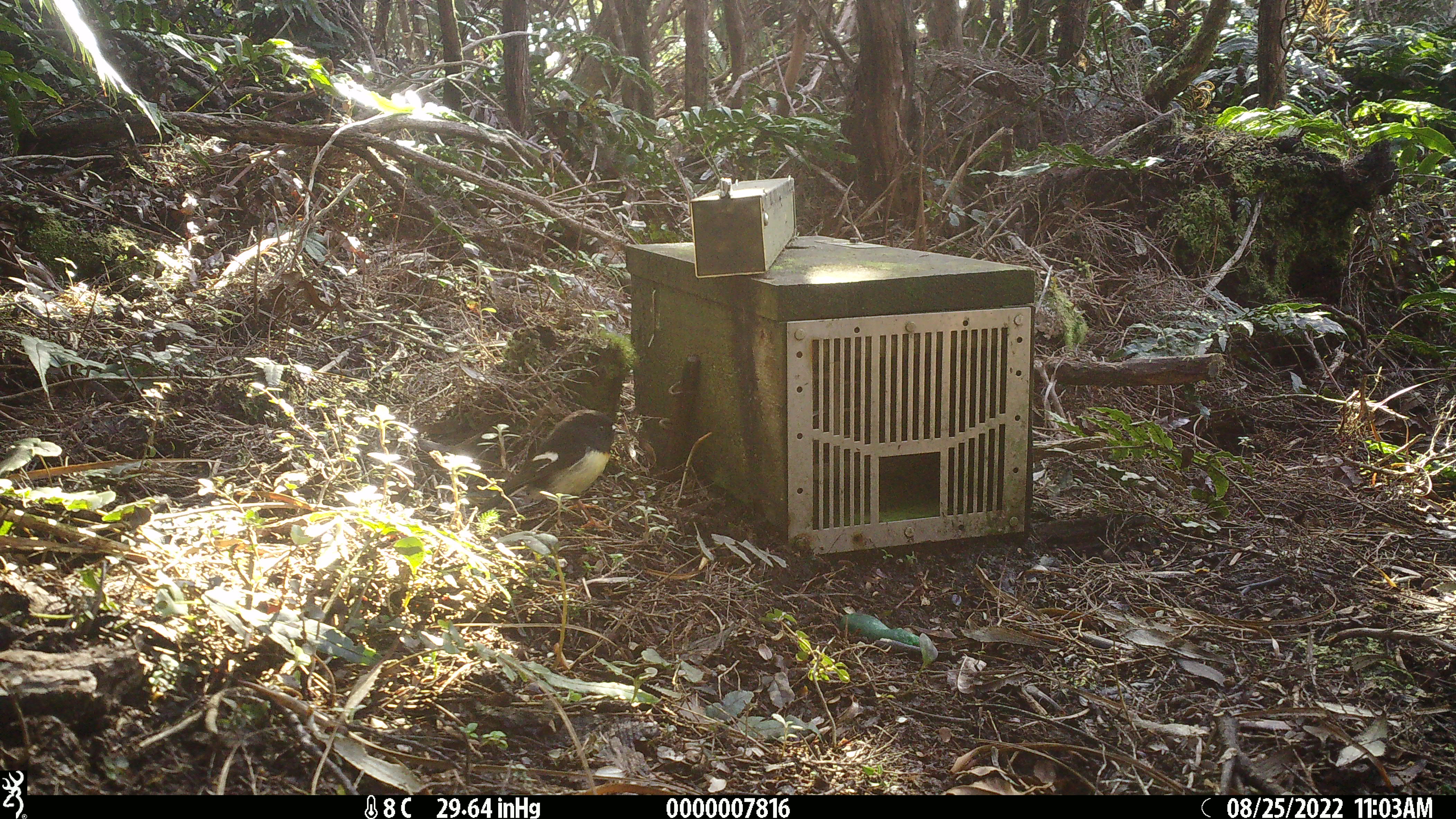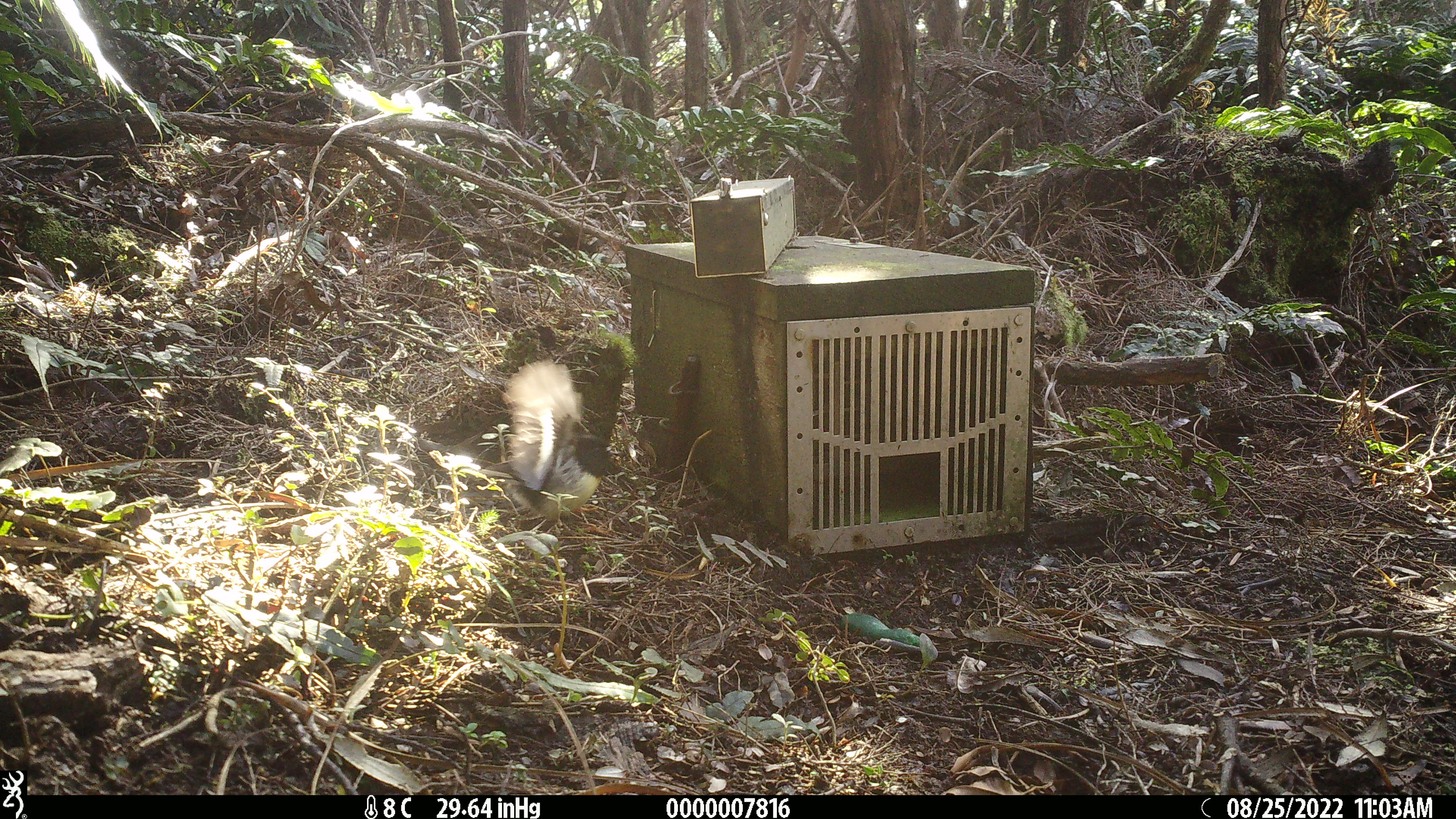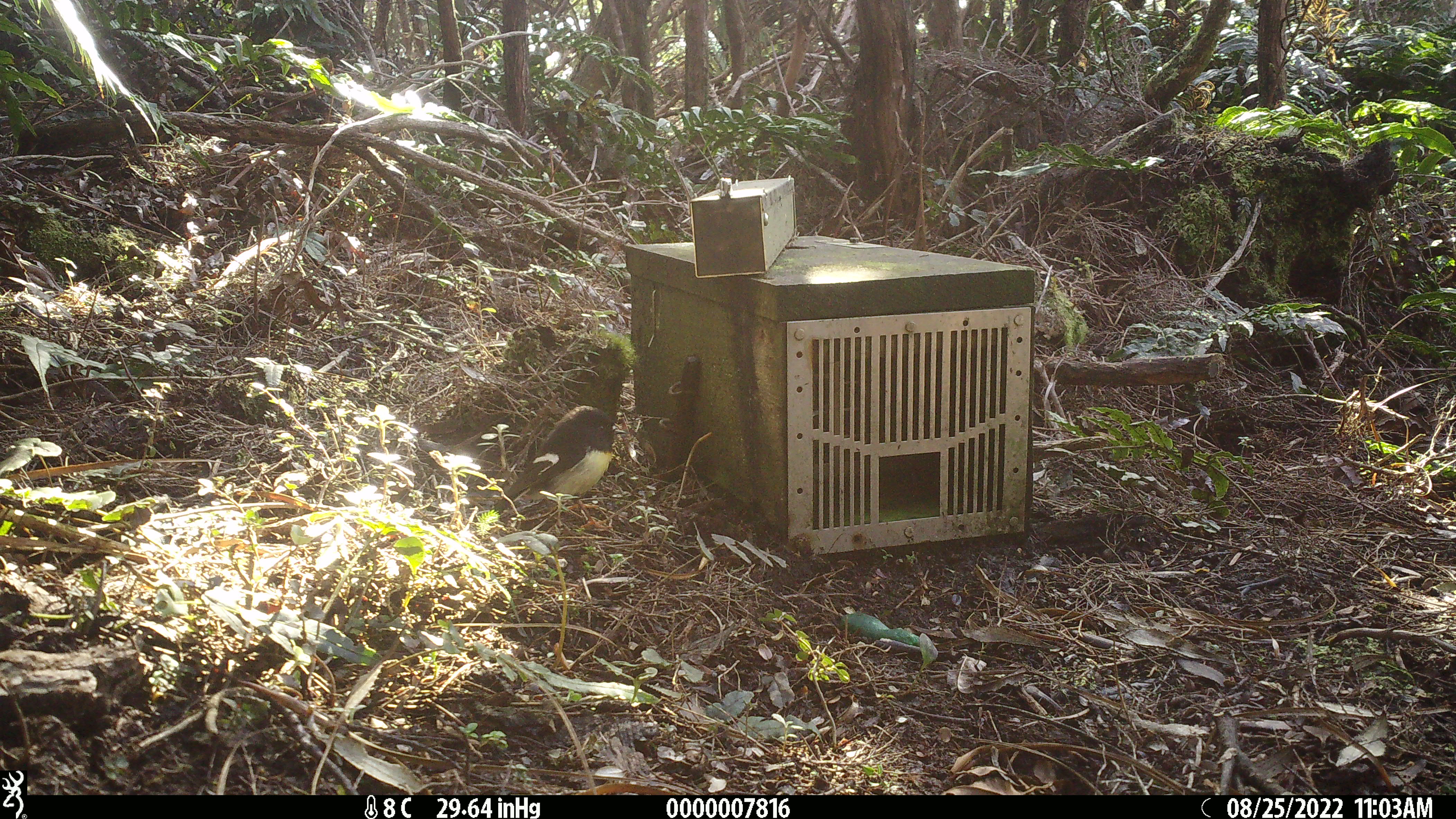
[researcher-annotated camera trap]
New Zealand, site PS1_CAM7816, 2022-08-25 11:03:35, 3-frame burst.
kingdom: Animalia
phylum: Chordata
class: Aves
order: Passeriformes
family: Petroicidae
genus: Petroica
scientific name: Petroica macrocephala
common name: tomtit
Tomtit (Petroica macrocephala).